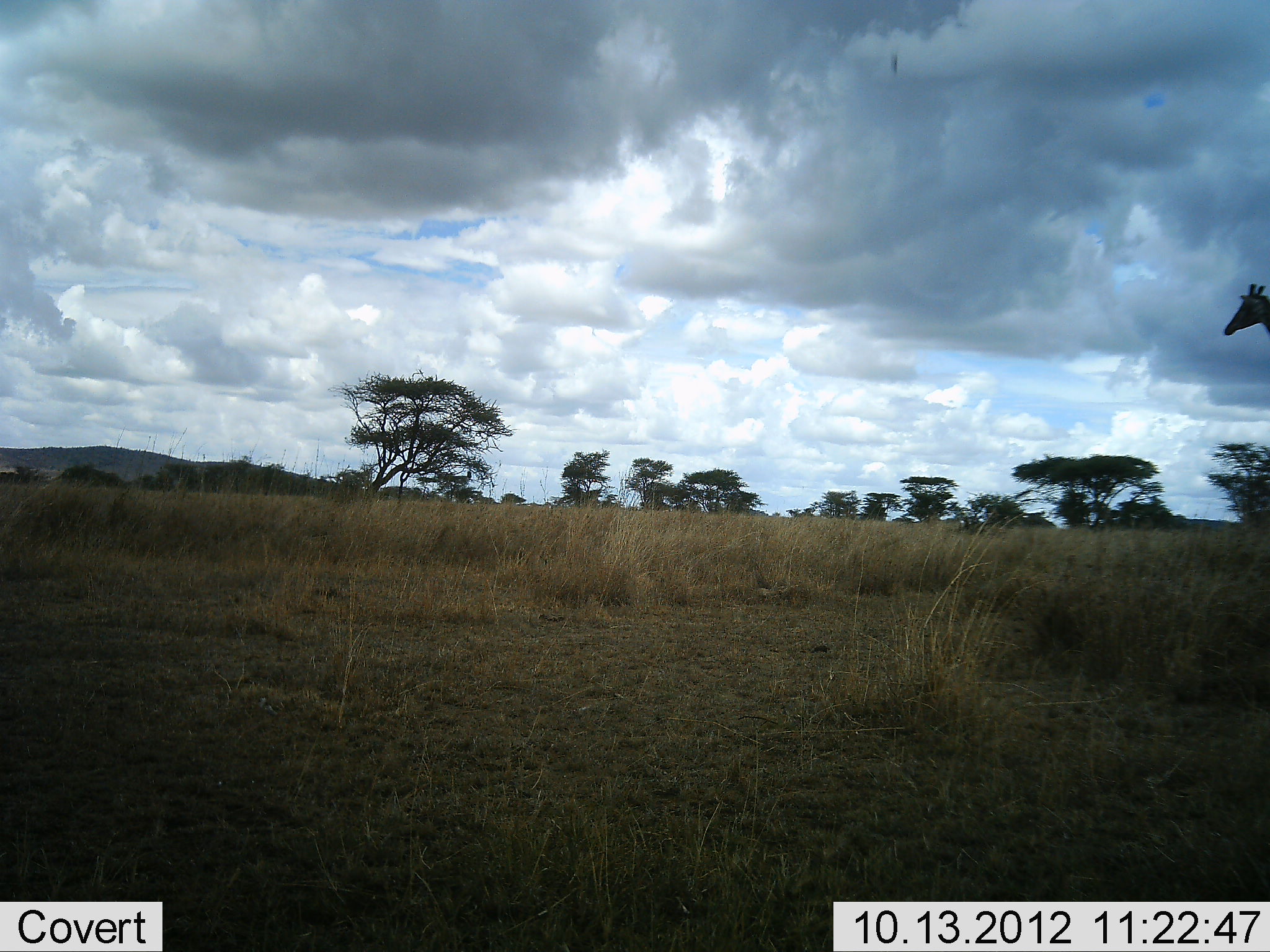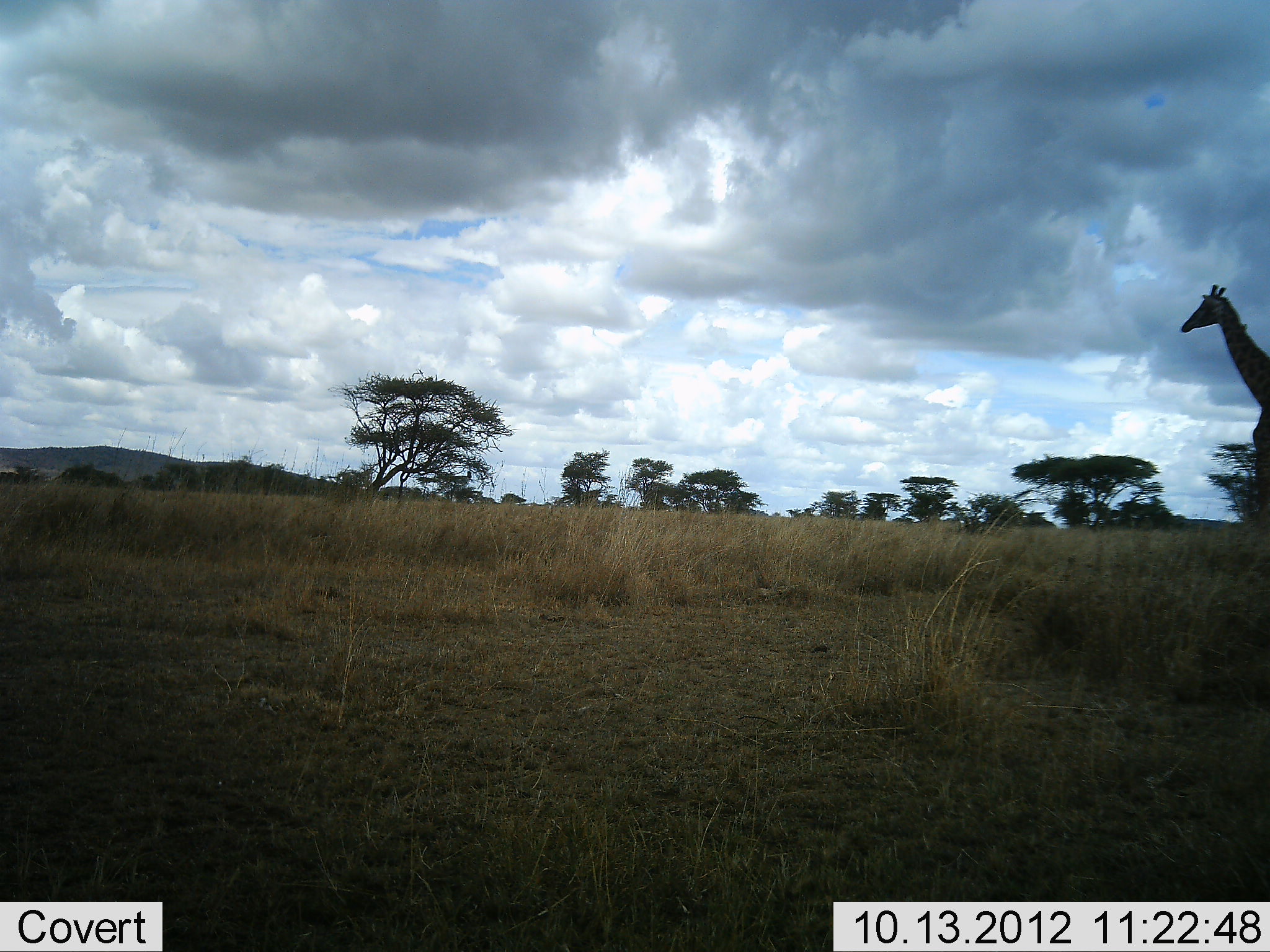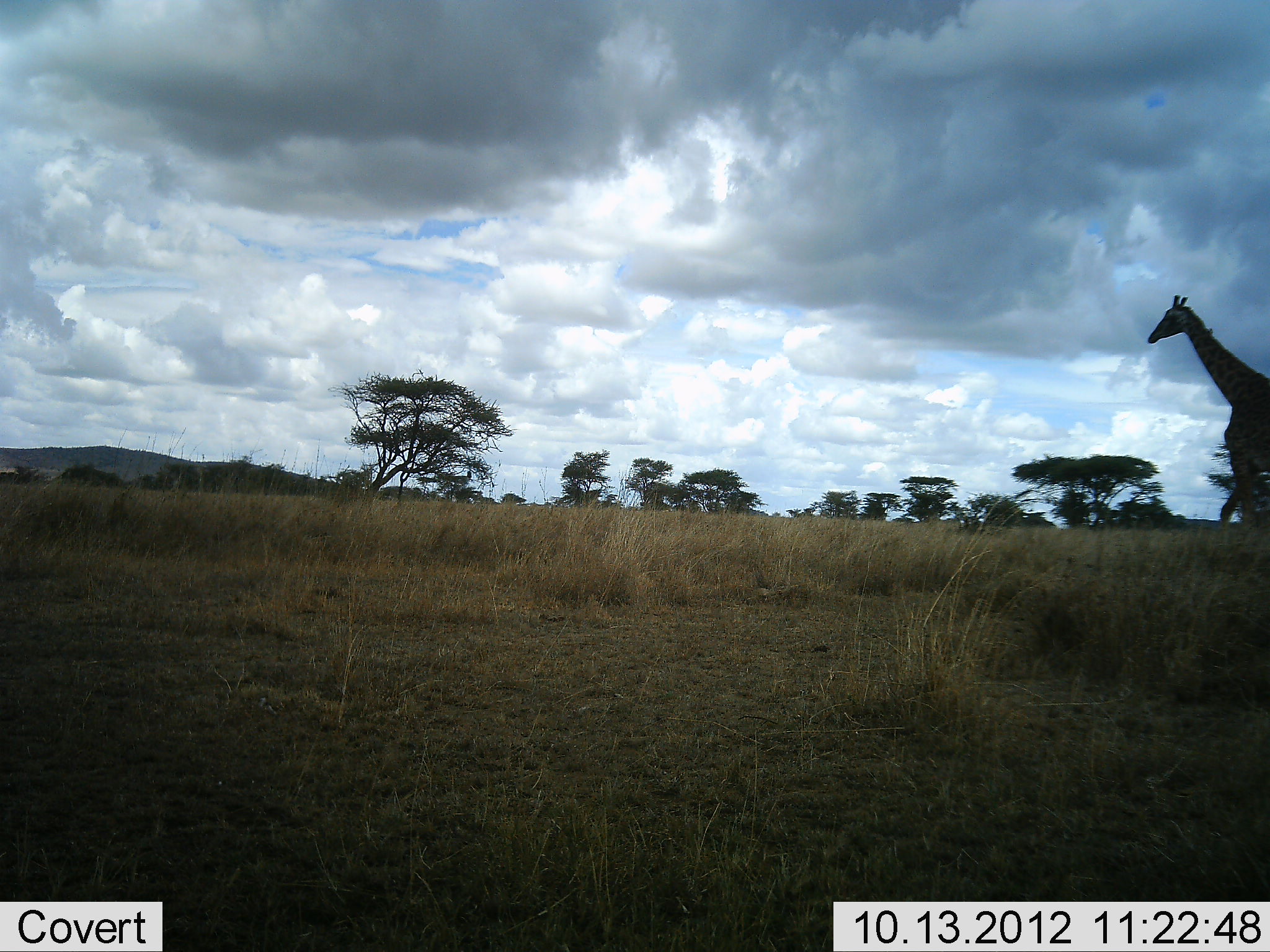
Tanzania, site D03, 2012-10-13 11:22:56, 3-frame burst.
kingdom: Animalia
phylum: Chordata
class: Mammalia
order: Artiodactyla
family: Giraffidae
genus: Giraffa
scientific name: Giraffa camelopardalis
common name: giraffe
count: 1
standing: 10%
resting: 0%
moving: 90%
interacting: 0%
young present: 0%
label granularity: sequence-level